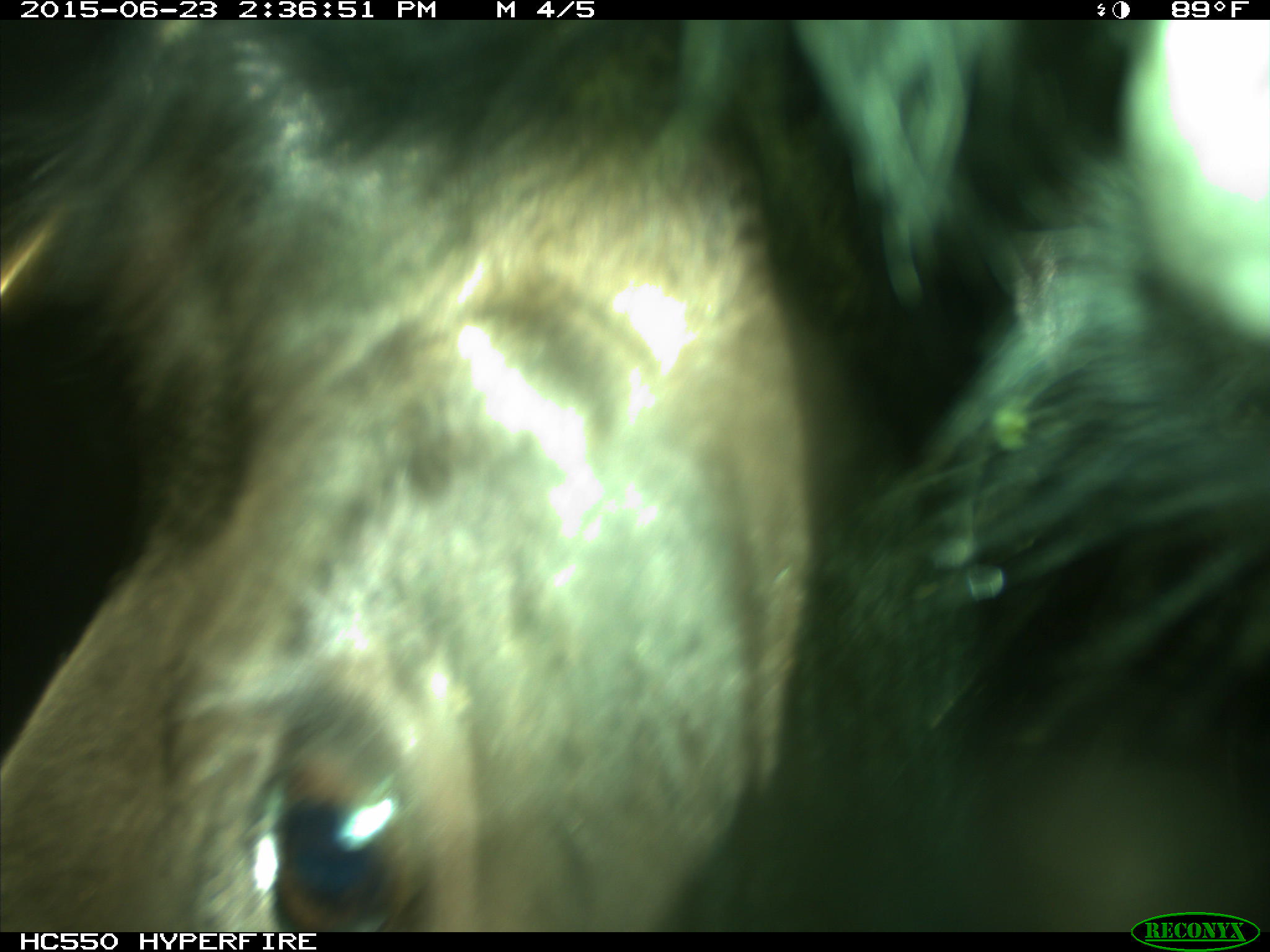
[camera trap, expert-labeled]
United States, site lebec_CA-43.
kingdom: Animalia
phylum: Chordata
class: Mammalia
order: Artiodactyla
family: Bovidae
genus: Bos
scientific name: Bos taurus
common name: domestic cow